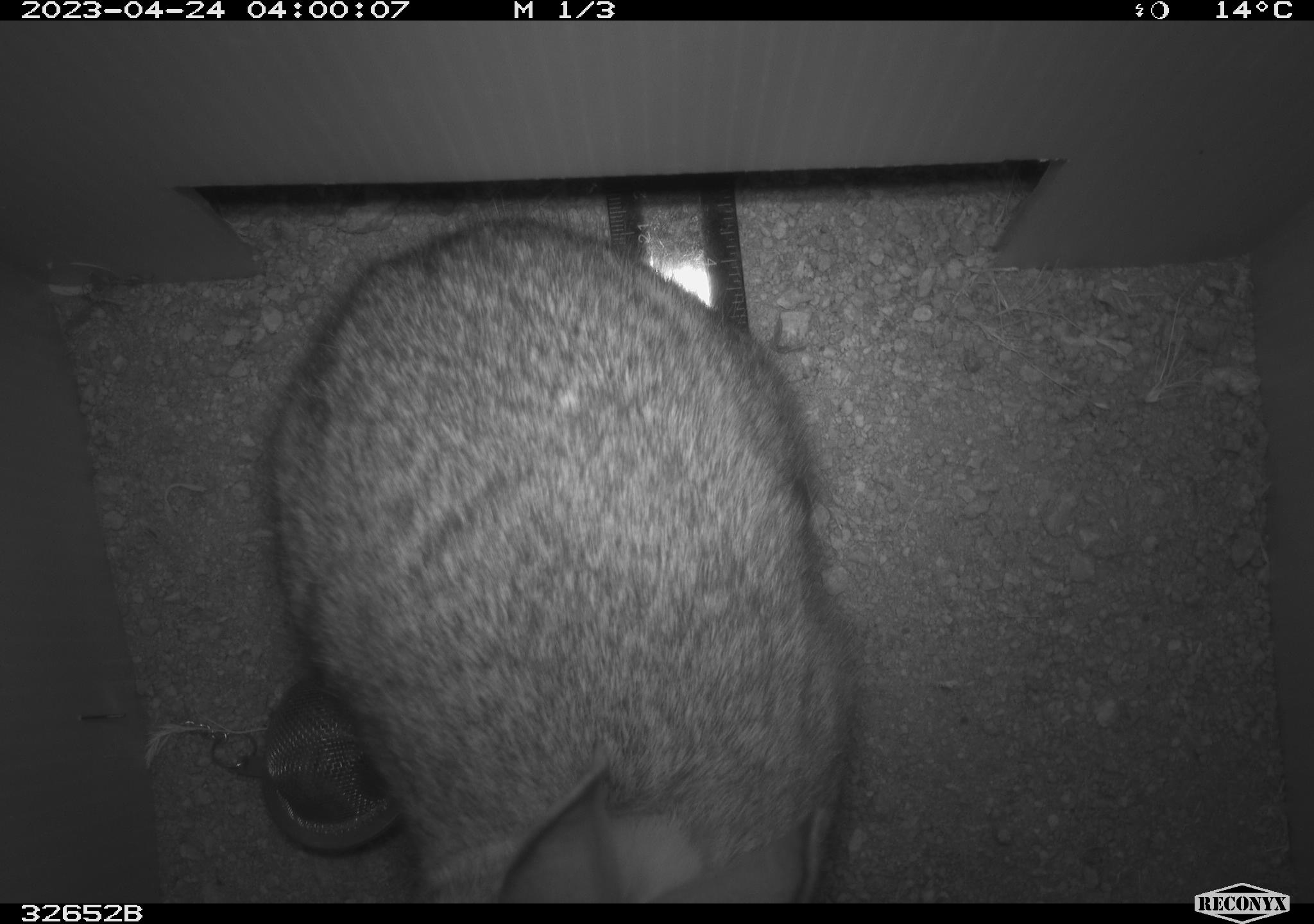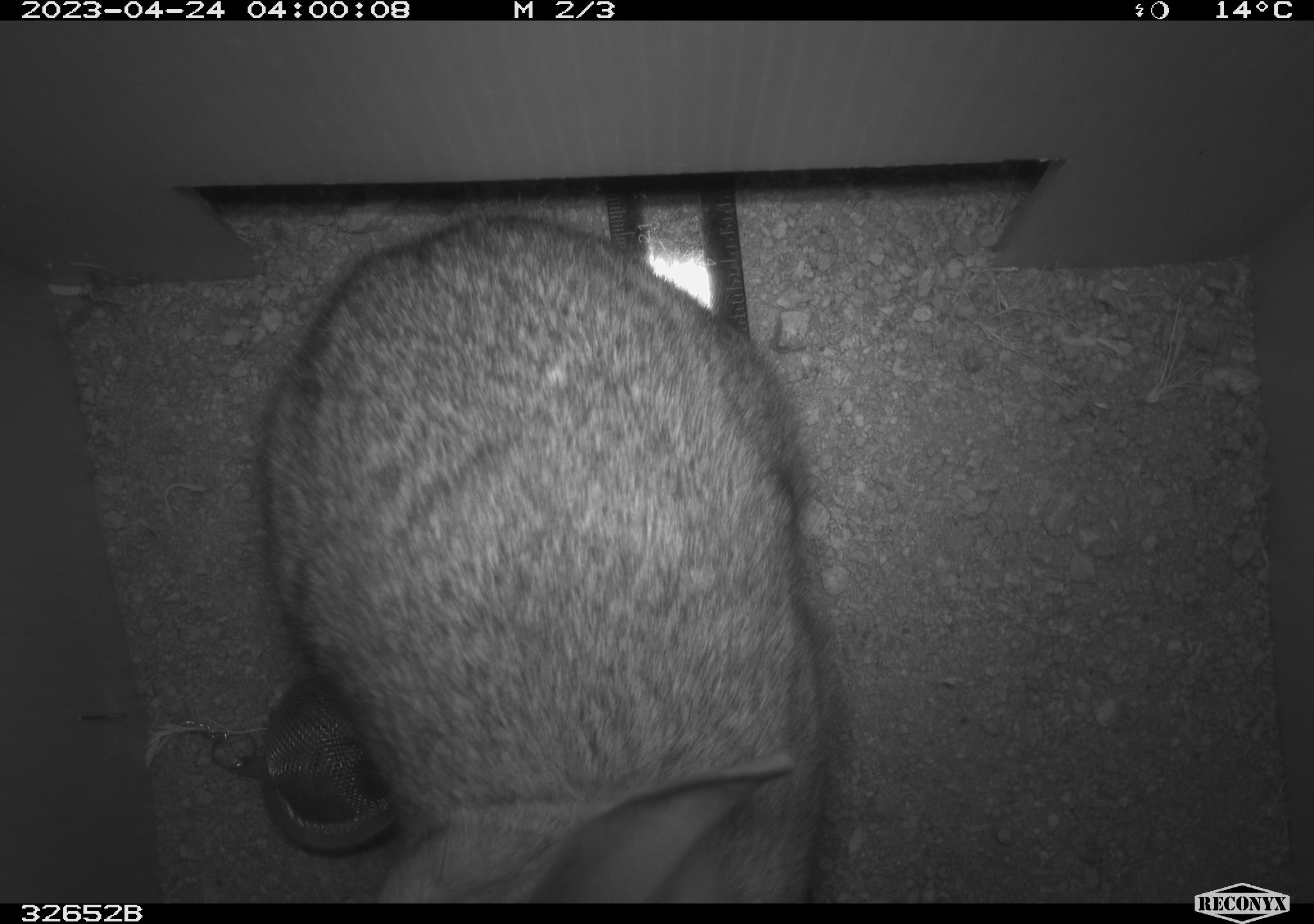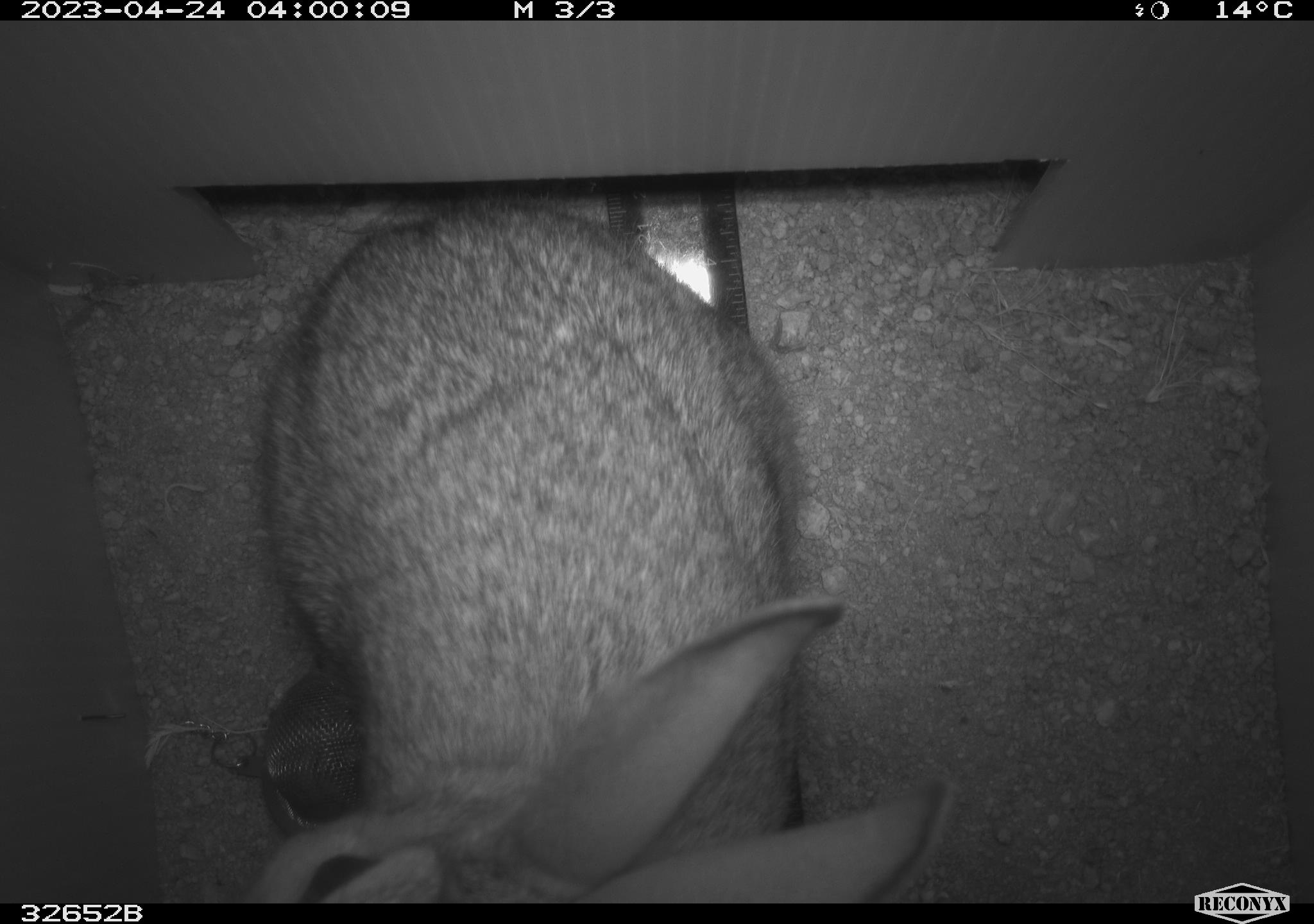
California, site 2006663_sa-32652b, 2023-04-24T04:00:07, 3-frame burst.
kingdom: Animalia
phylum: Chordata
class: Mammalia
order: Lagomorpha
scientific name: Lagomorpha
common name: hares, rabbits, and pikas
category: lagomorpha order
Lagomorpha order (hares, rabbits, and pikas) (Lagomorpha).